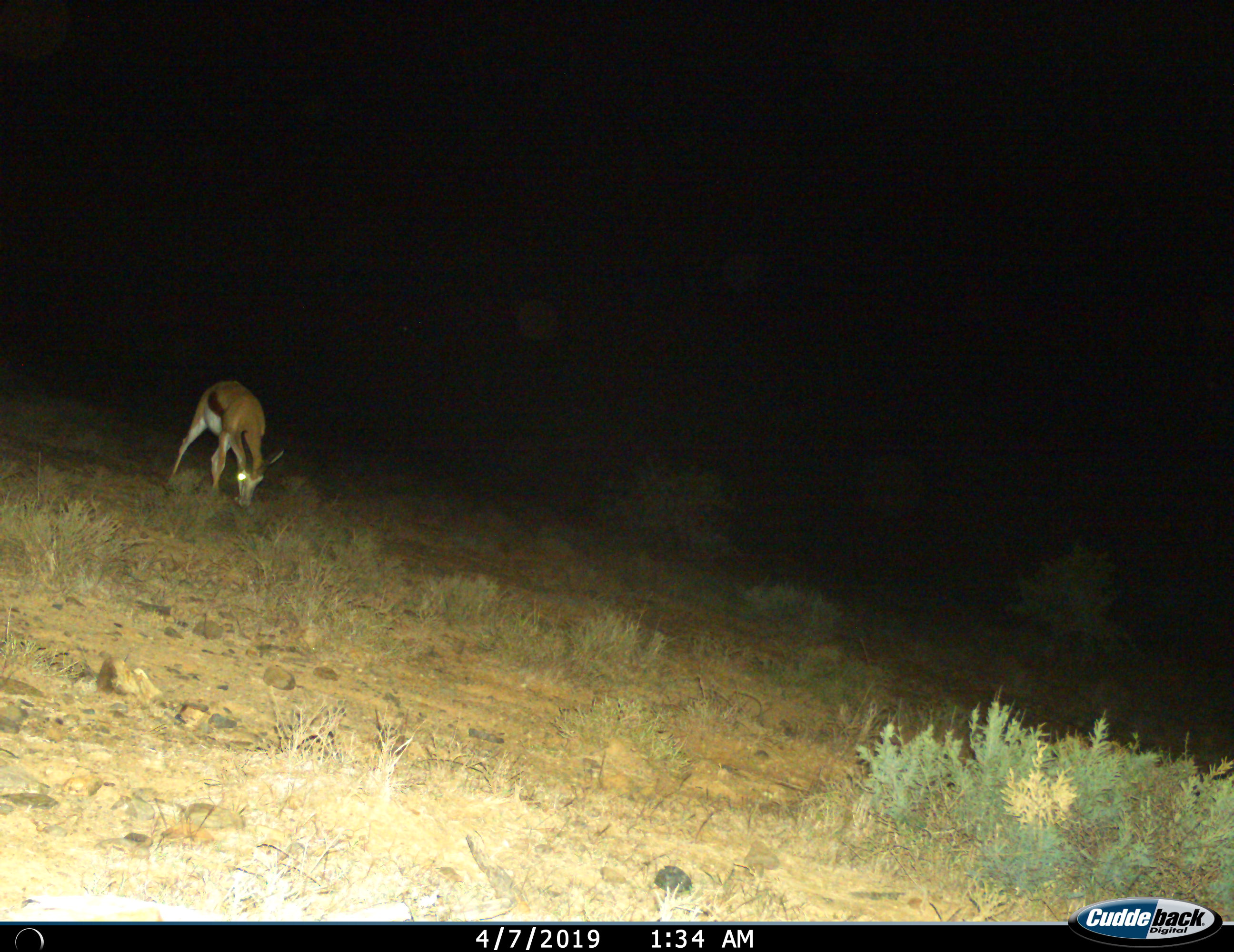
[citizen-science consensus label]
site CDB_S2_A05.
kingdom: Animalia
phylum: Chordata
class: Mammalia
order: Artiodactyla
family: Bovidae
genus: Antidorcas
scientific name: Antidorcas marsupialis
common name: springbok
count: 1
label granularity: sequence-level